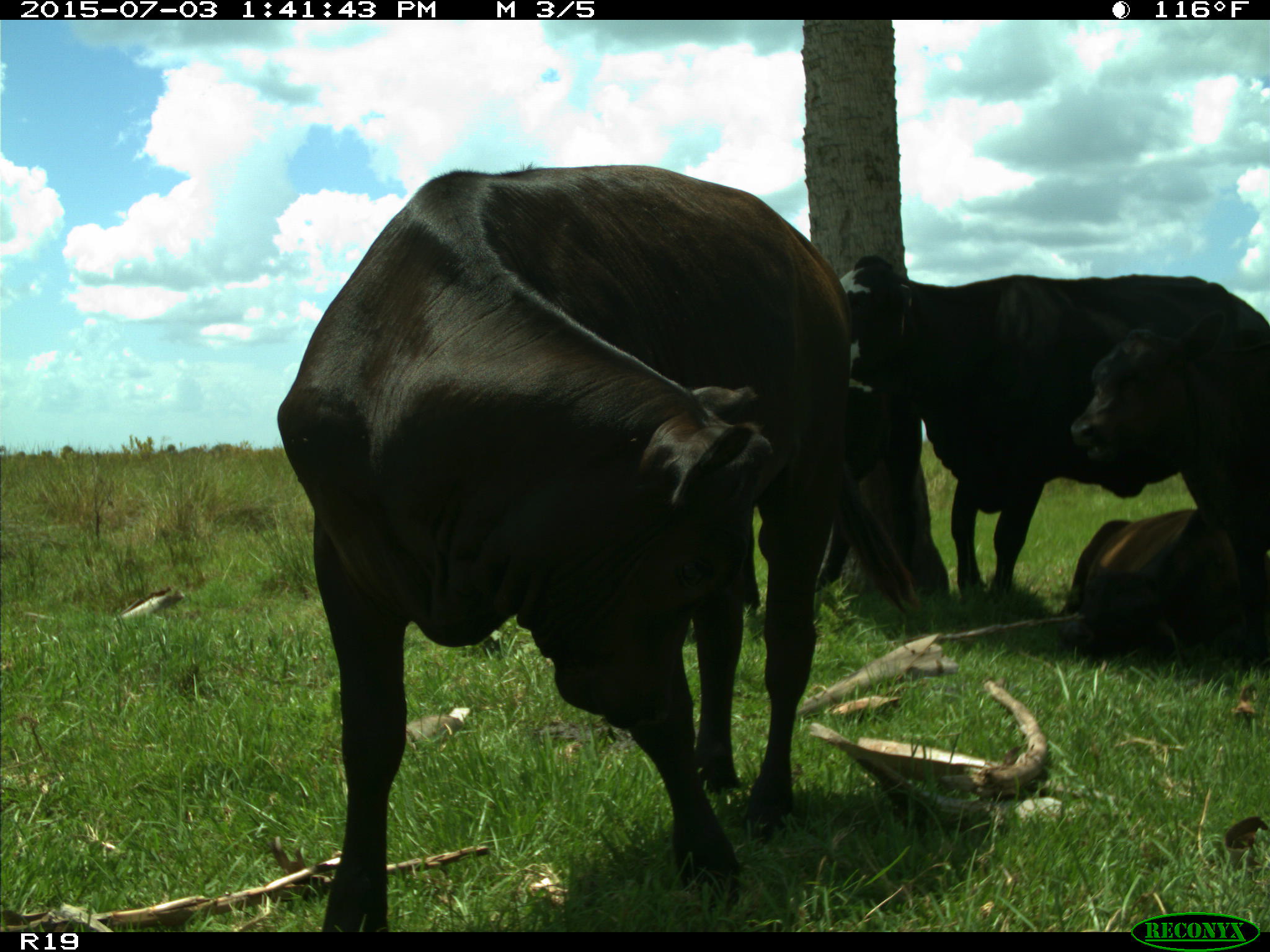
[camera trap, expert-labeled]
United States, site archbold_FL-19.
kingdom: Animalia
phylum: Chordata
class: Mammalia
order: Artiodactyla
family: Bovidae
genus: Bos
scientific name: Bos taurus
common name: domestic cow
Bos taurus (domestic cow).